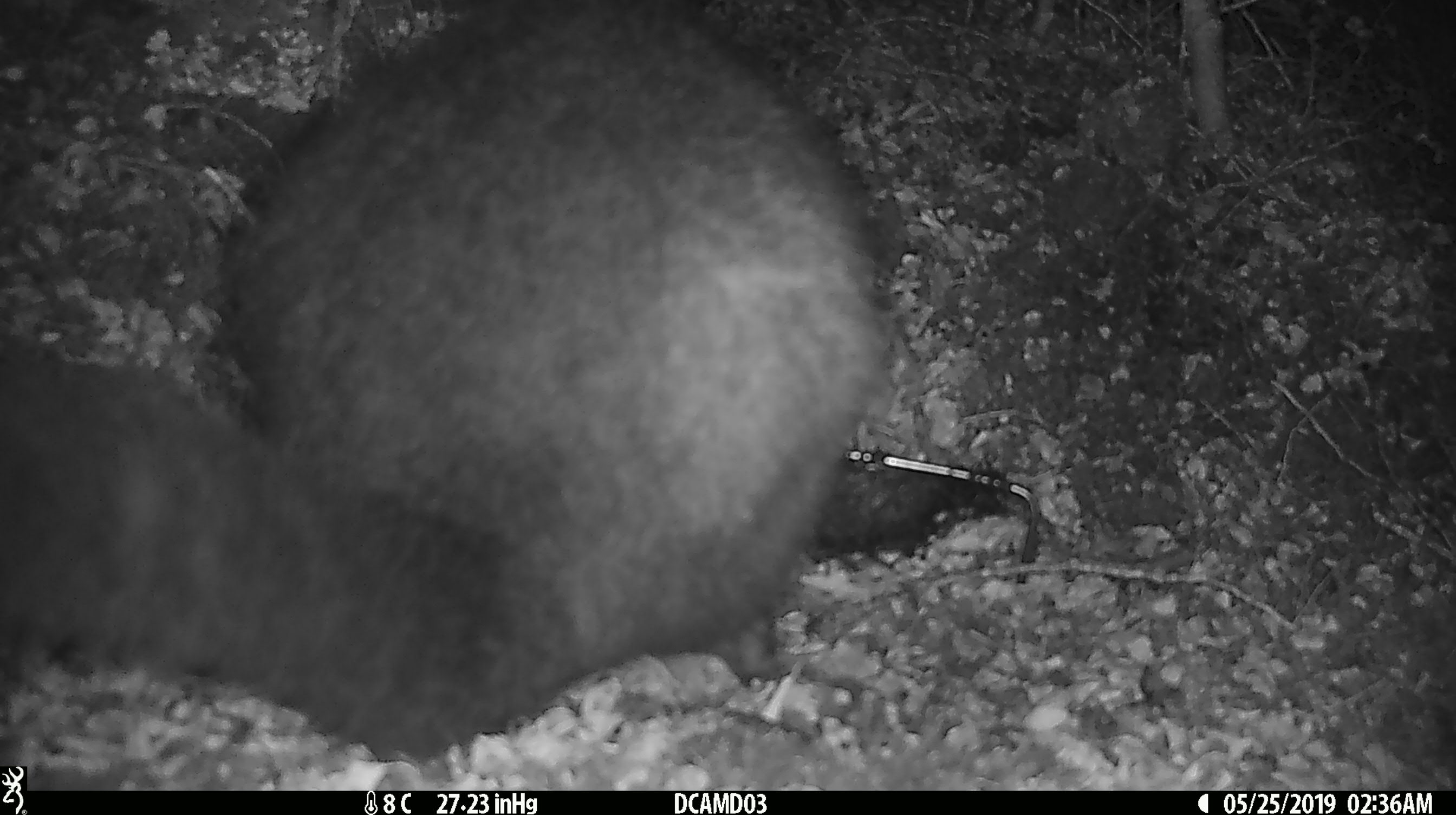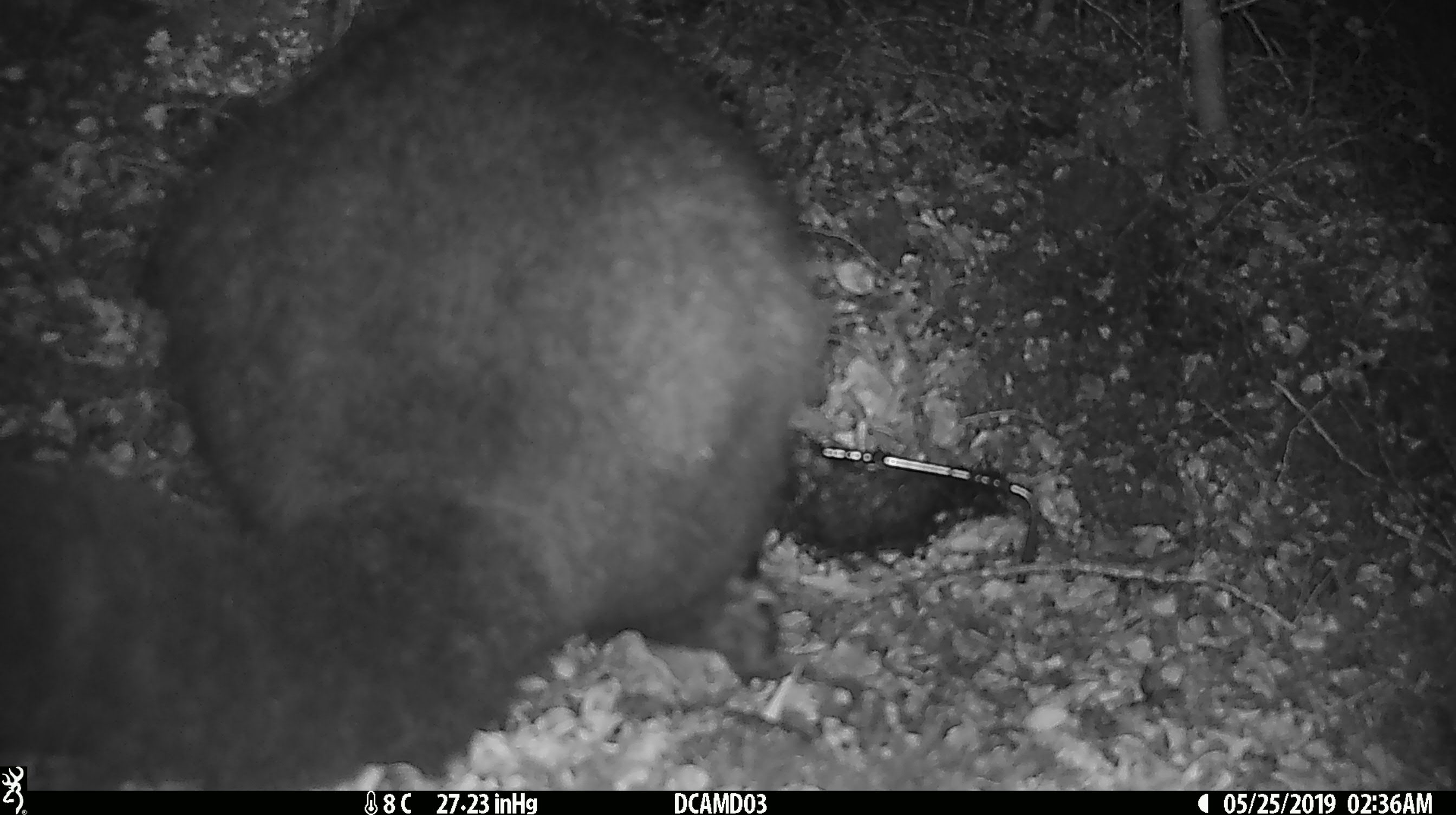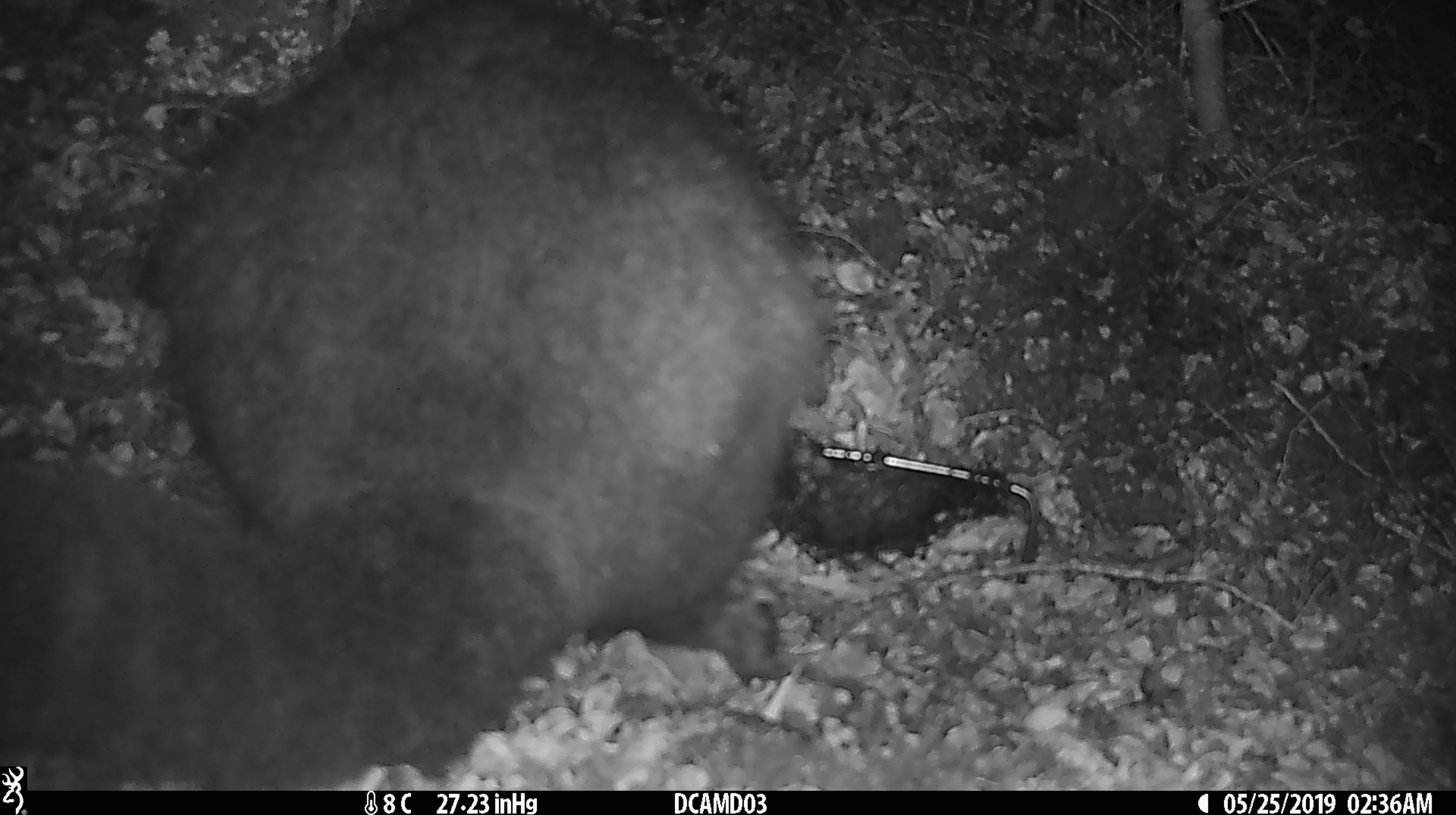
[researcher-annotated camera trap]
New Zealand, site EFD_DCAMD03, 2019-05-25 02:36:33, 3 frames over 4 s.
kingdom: Animalia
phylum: Chordata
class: Mammalia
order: Diprotodontia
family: Phalangeridae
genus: Trichosurus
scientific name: Trichosurus vulpecula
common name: common brushtail possum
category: possum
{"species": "possum (common brushtail possum) (Trichosurus vulpecula)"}